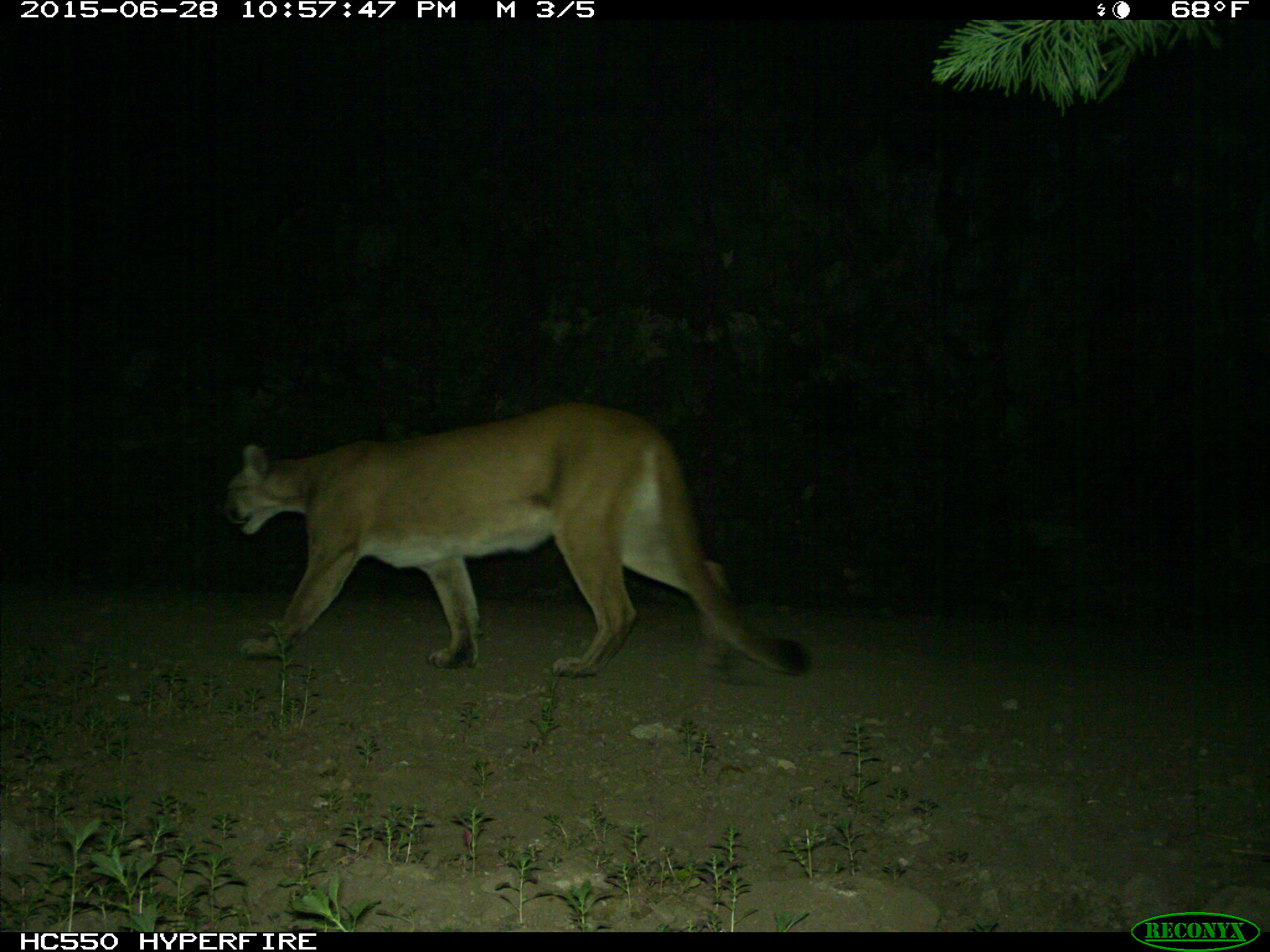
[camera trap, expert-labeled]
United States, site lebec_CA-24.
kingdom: Animalia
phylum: Chordata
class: Mammalia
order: Carnivora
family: Felidae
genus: Puma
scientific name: Puma concolor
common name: mountain lion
Puma concolor (mountain lion).